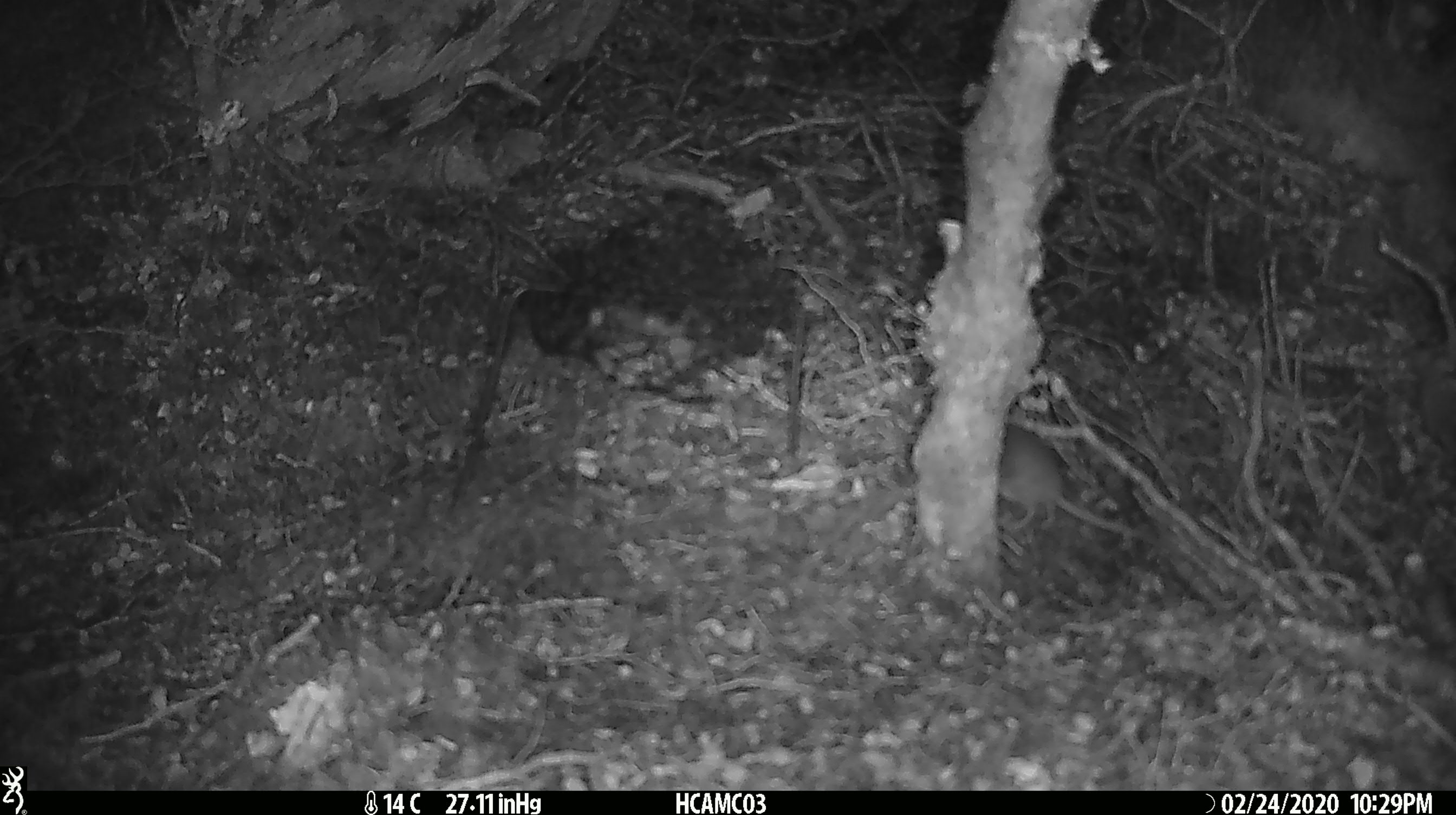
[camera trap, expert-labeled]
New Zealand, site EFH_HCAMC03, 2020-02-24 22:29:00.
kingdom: Animalia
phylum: Chordata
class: Mammalia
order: Rodentia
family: Muridae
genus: Mus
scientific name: Mus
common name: mouse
Mouse (Mus).